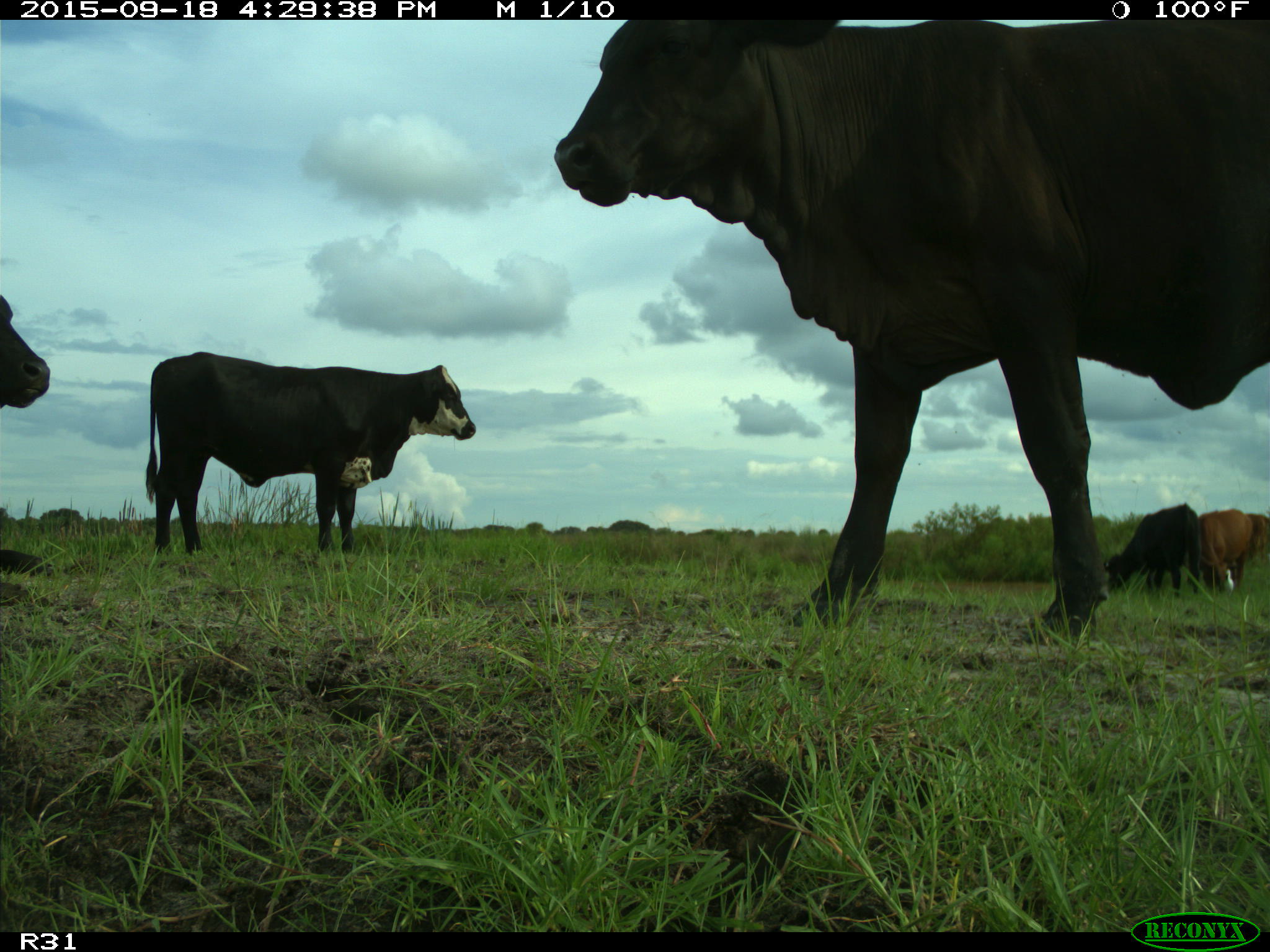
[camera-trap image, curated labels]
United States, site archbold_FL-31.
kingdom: Animalia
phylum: Chordata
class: Mammalia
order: Artiodactyla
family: Bovidae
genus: Bos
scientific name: Bos taurus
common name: domestic cow